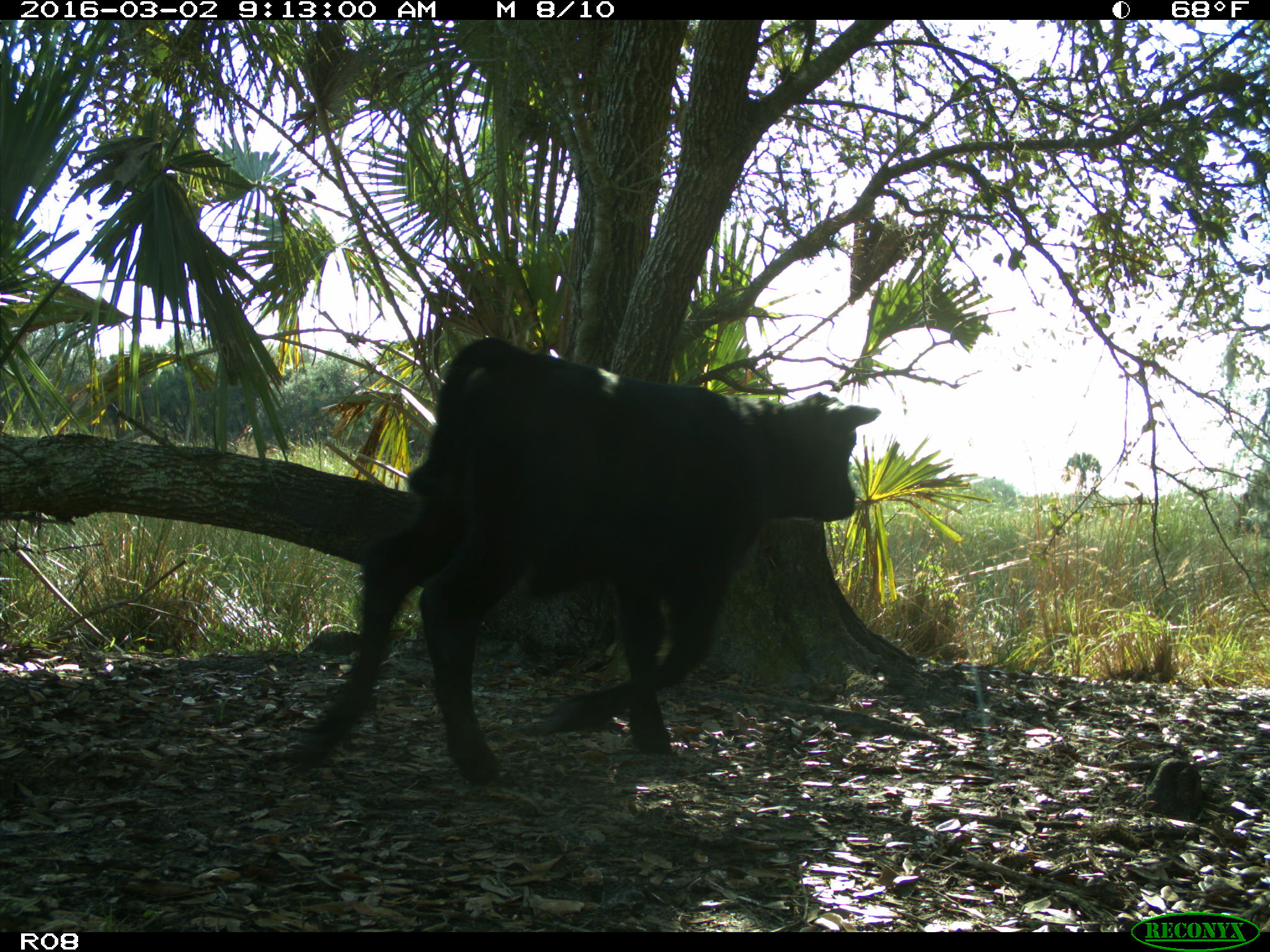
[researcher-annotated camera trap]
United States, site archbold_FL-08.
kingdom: Animalia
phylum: Chordata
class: Mammalia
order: Artiodactyla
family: Bovidae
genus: Bos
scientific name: Bos taurus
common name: domestic cow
Bos taurus (domestic cow).